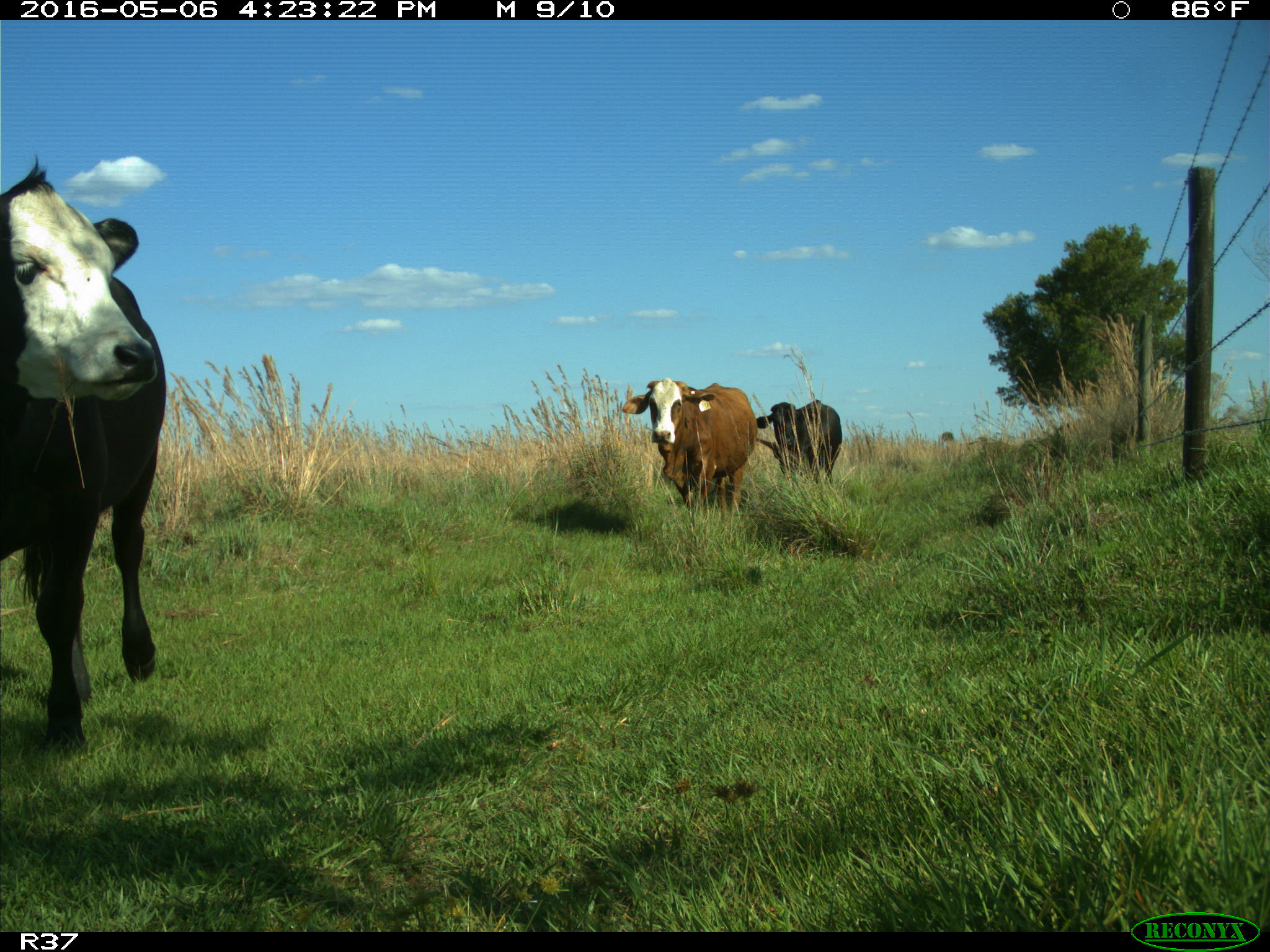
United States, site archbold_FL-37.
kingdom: Animalia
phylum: Chordata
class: Mammalia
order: Artiodactyla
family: Bovidae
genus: Bos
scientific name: Bos taurus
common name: domestic cow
Bos taurus (domestic cow).